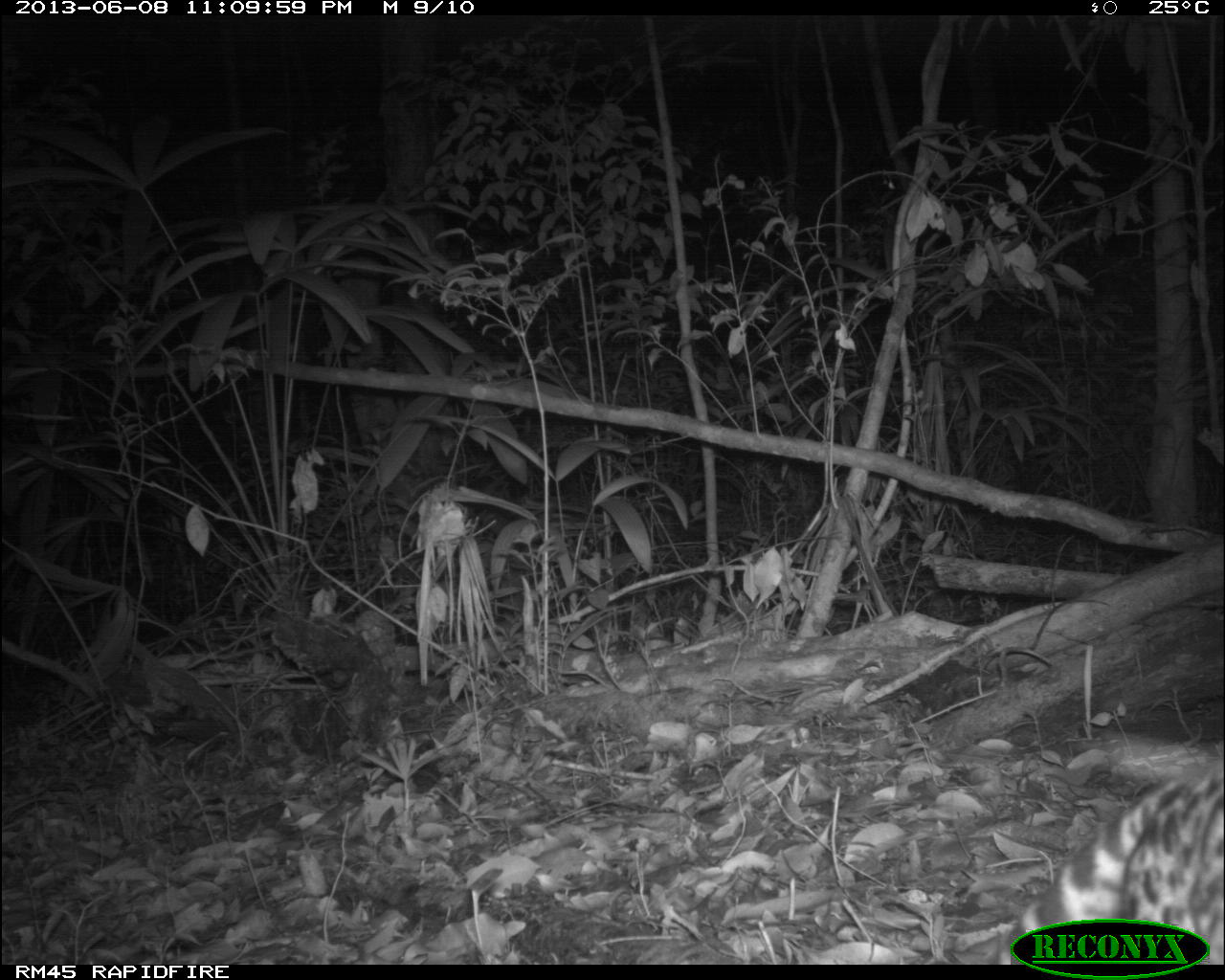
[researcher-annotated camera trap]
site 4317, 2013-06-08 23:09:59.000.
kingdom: Animalia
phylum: Chordata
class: Mammalia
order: Carnivora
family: Felidae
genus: Leopardus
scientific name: Leopardus pardalis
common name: ocelot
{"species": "Leopardus pardalis (ocelot)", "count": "1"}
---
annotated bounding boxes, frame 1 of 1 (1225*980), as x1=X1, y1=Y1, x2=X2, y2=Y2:
leopardus pardalis: x1=986, y1=756, x2=1224, y2=962